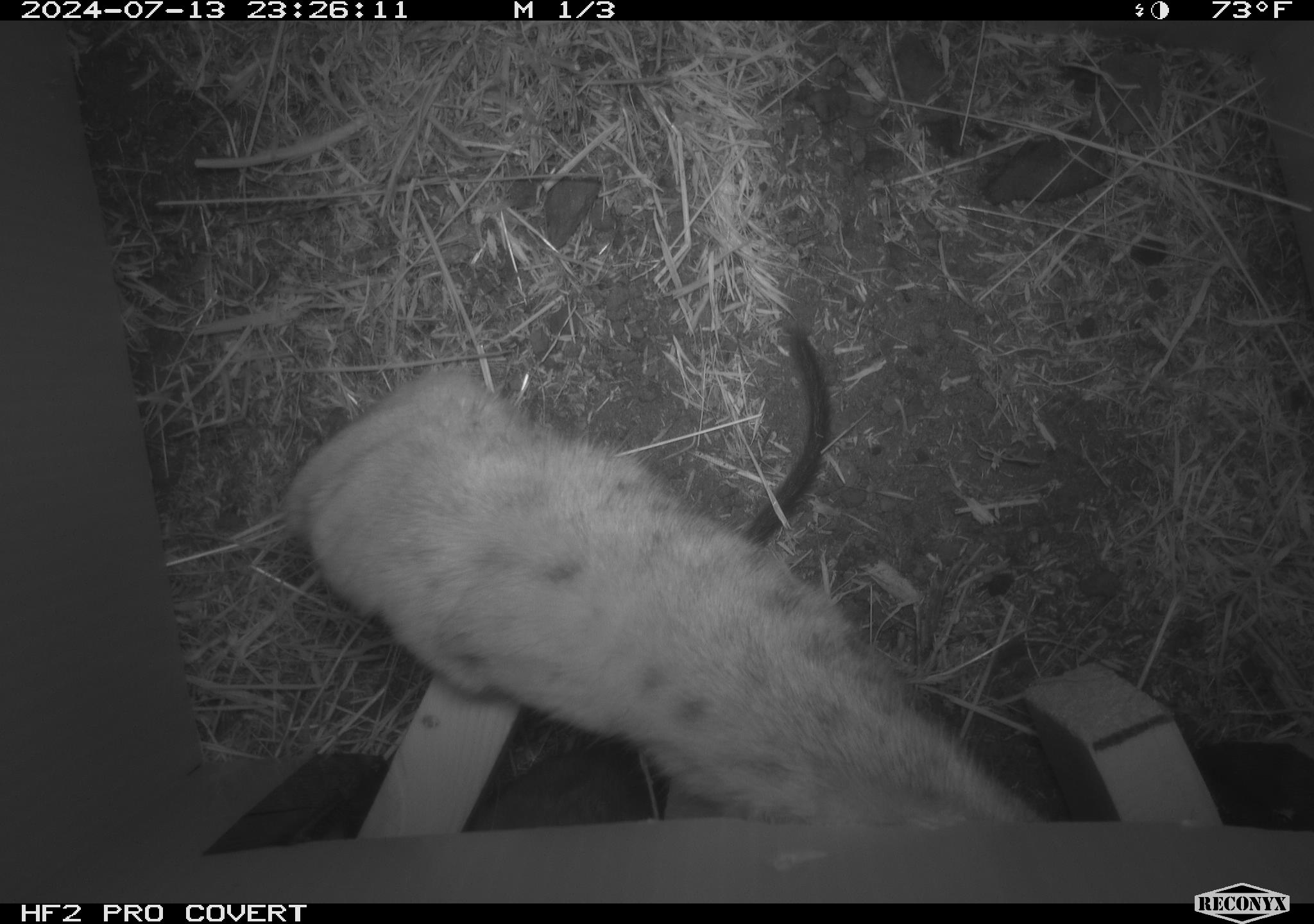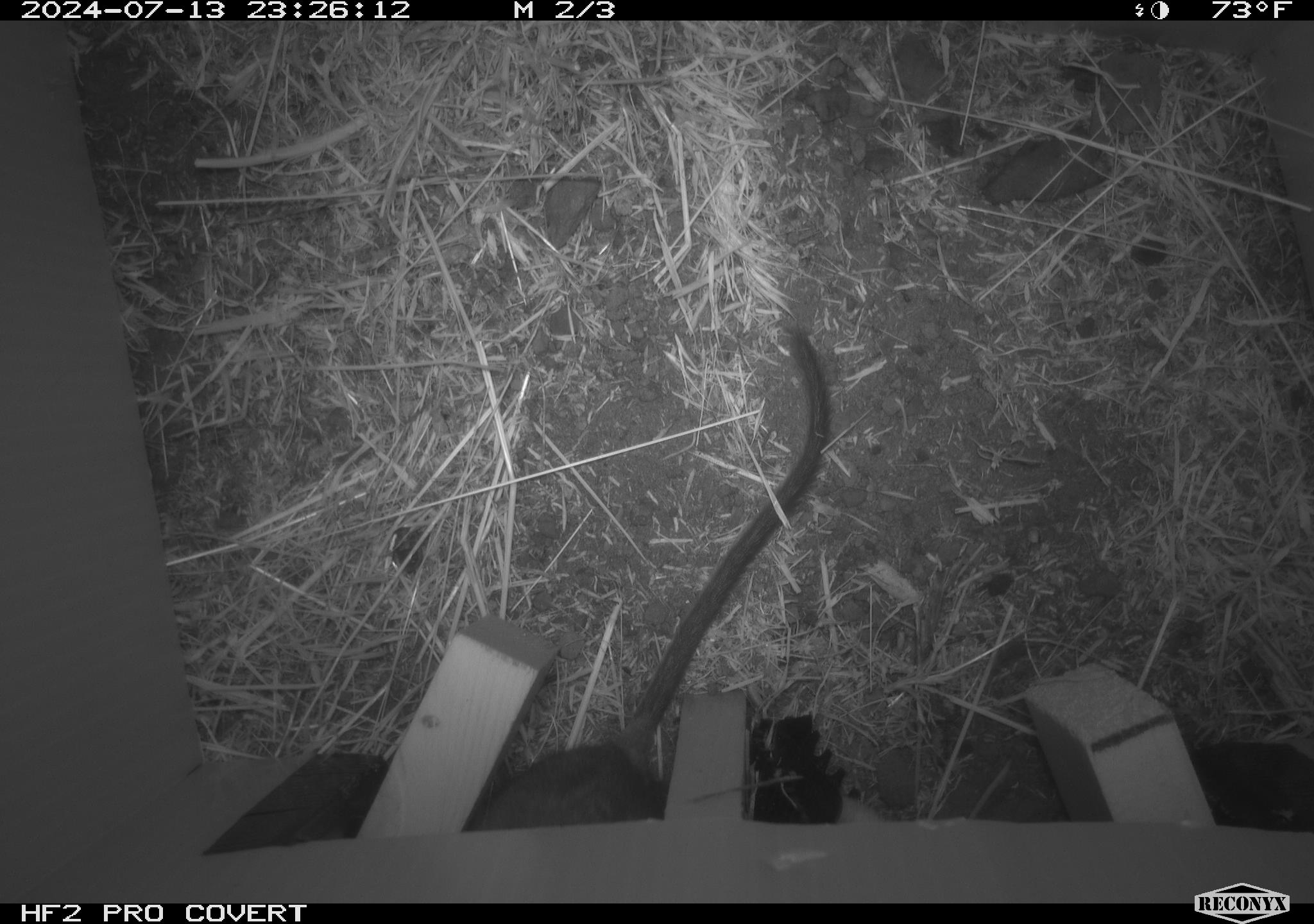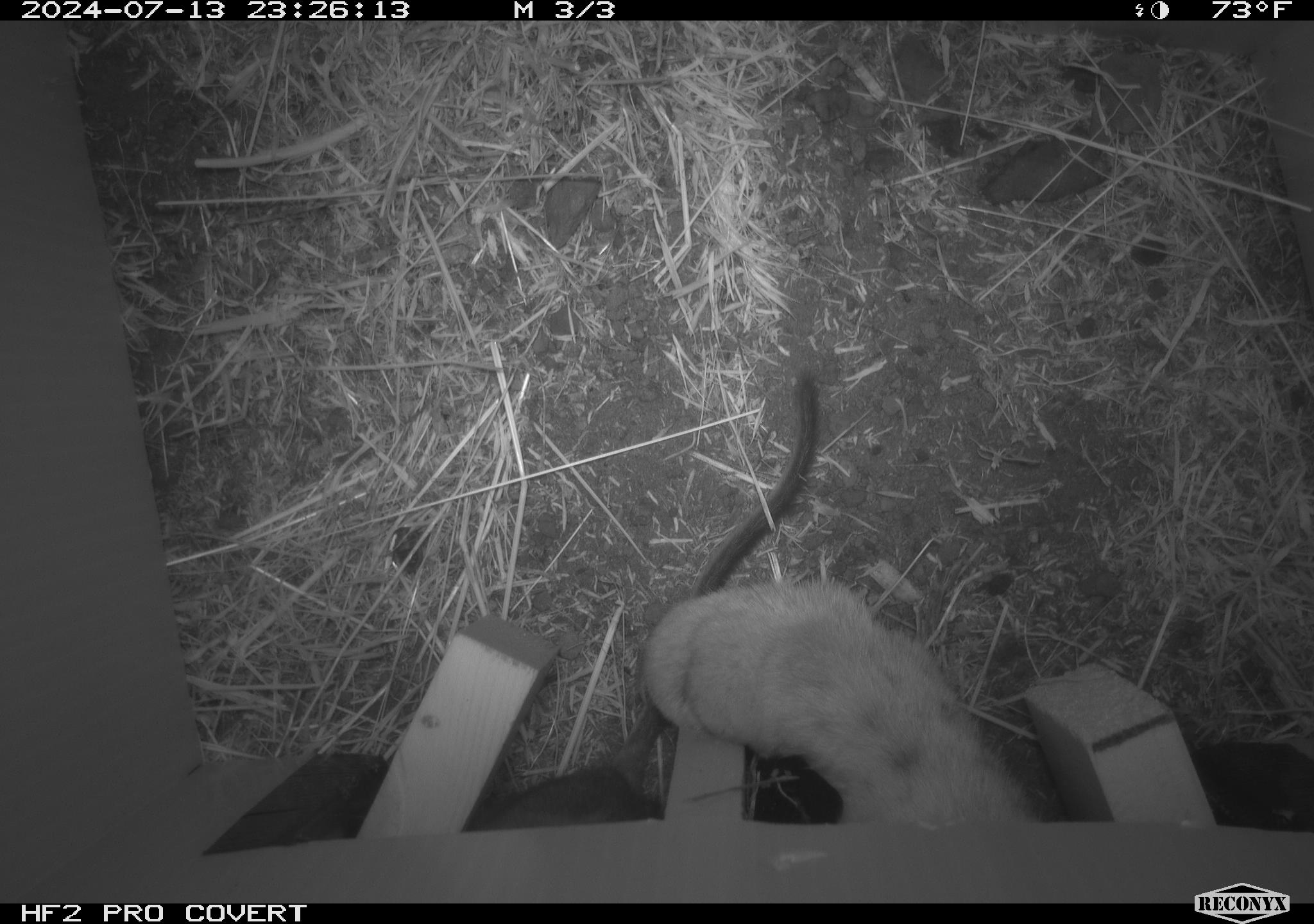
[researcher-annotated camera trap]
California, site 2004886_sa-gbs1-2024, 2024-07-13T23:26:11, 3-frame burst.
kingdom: Animalia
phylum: Chordata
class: Mammalia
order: Carnivora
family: Felidae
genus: Lynx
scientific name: Lynx rufus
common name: bobcat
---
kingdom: Animalia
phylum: Chordata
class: Mammalia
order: Rodentia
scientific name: Rodentia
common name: woodrat or rat or mouse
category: woodrat or rat or mouse species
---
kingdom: Animalia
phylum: Chordata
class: Mammalia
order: Rodentia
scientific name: Rodentia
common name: woodrat or rat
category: woodrat or rat species